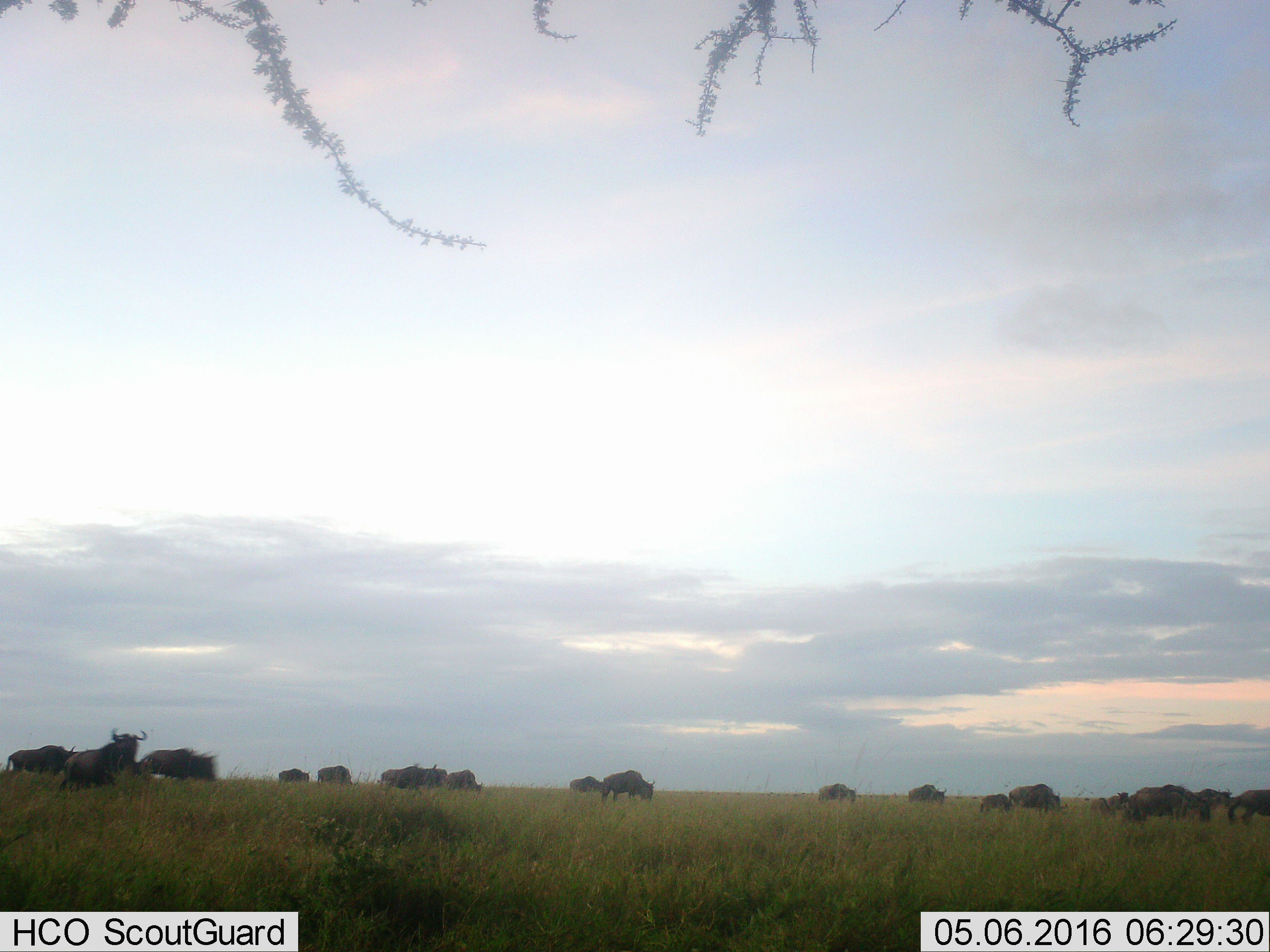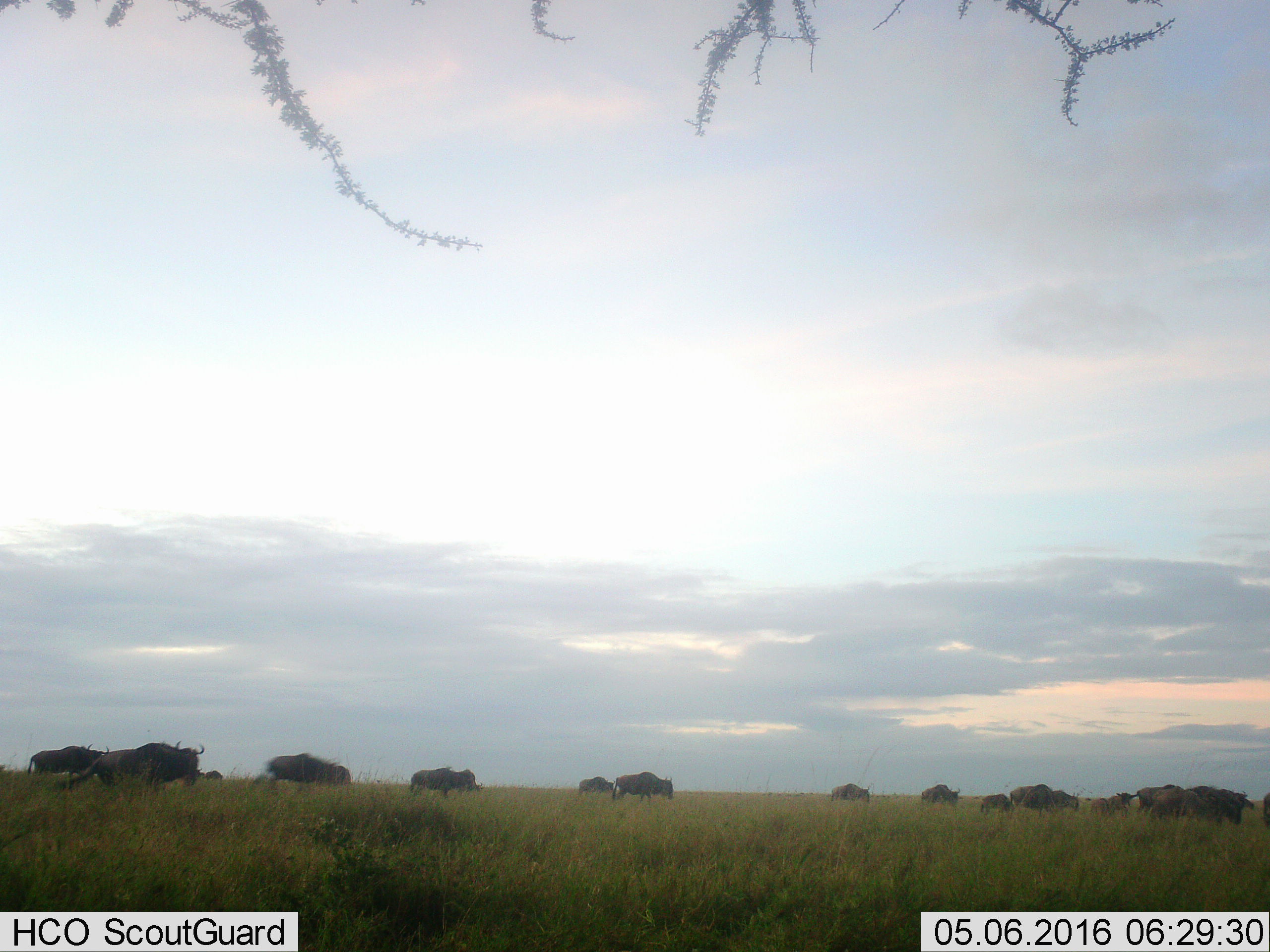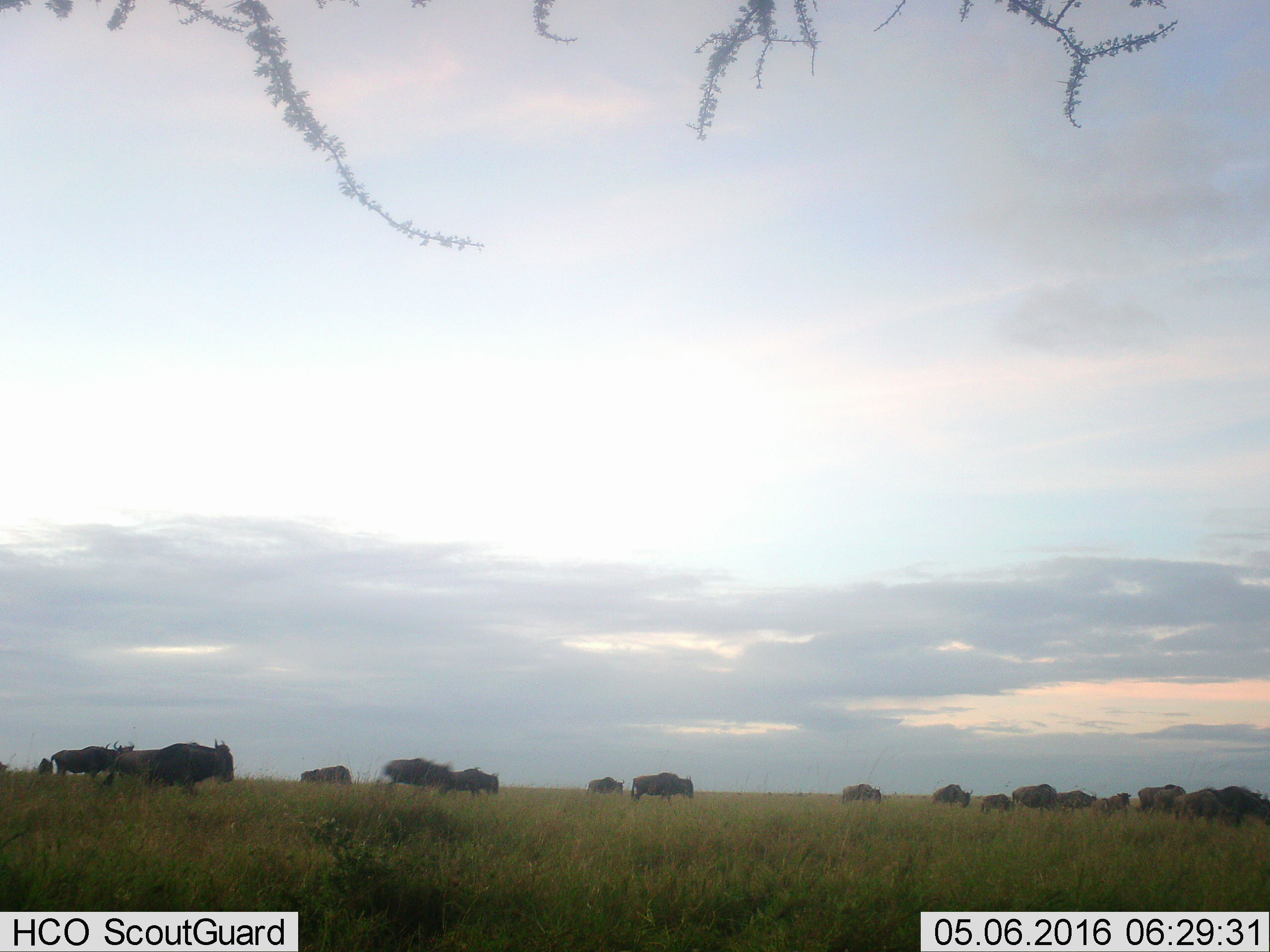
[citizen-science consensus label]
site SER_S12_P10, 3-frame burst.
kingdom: Animalia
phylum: Chordata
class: Mammalia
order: Artiodactyla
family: Bovidae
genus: Connochaetes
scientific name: Connochaetes taurinus taurinus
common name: blue wildebeest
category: wildebeestblue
Wildebeestblue (blue wildebeest) (Connochaetes taurinus taurinus), count 11-50. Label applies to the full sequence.